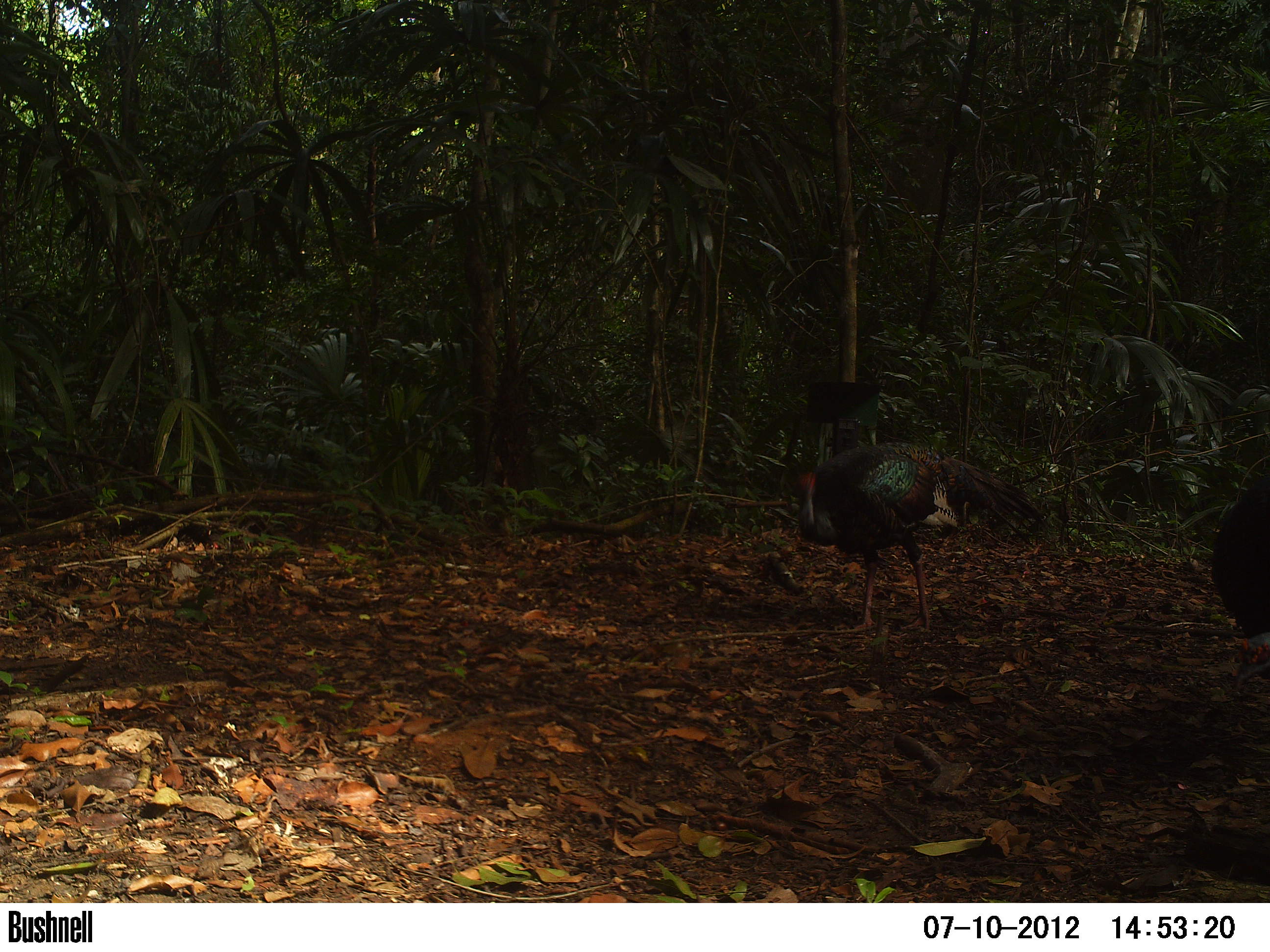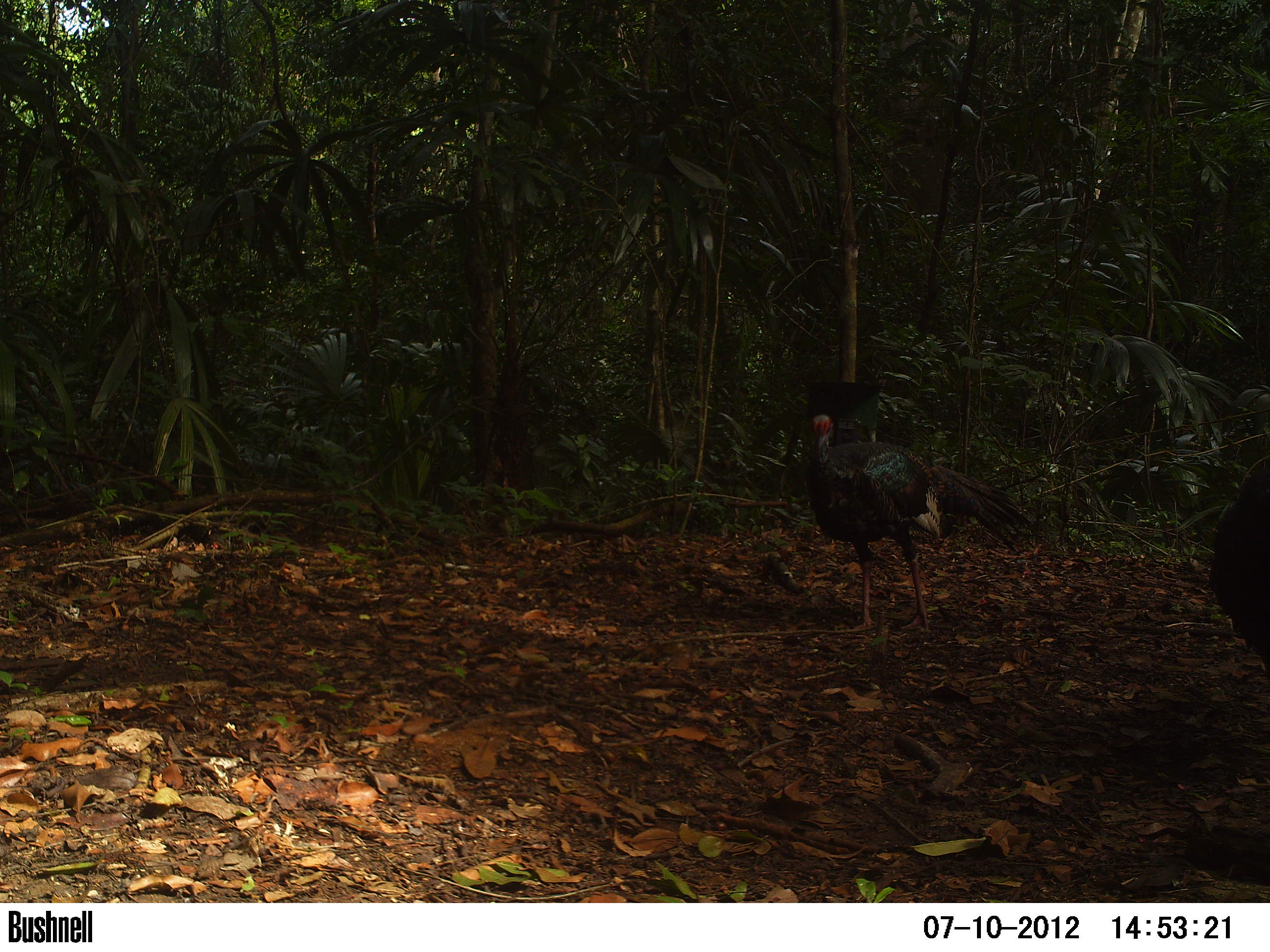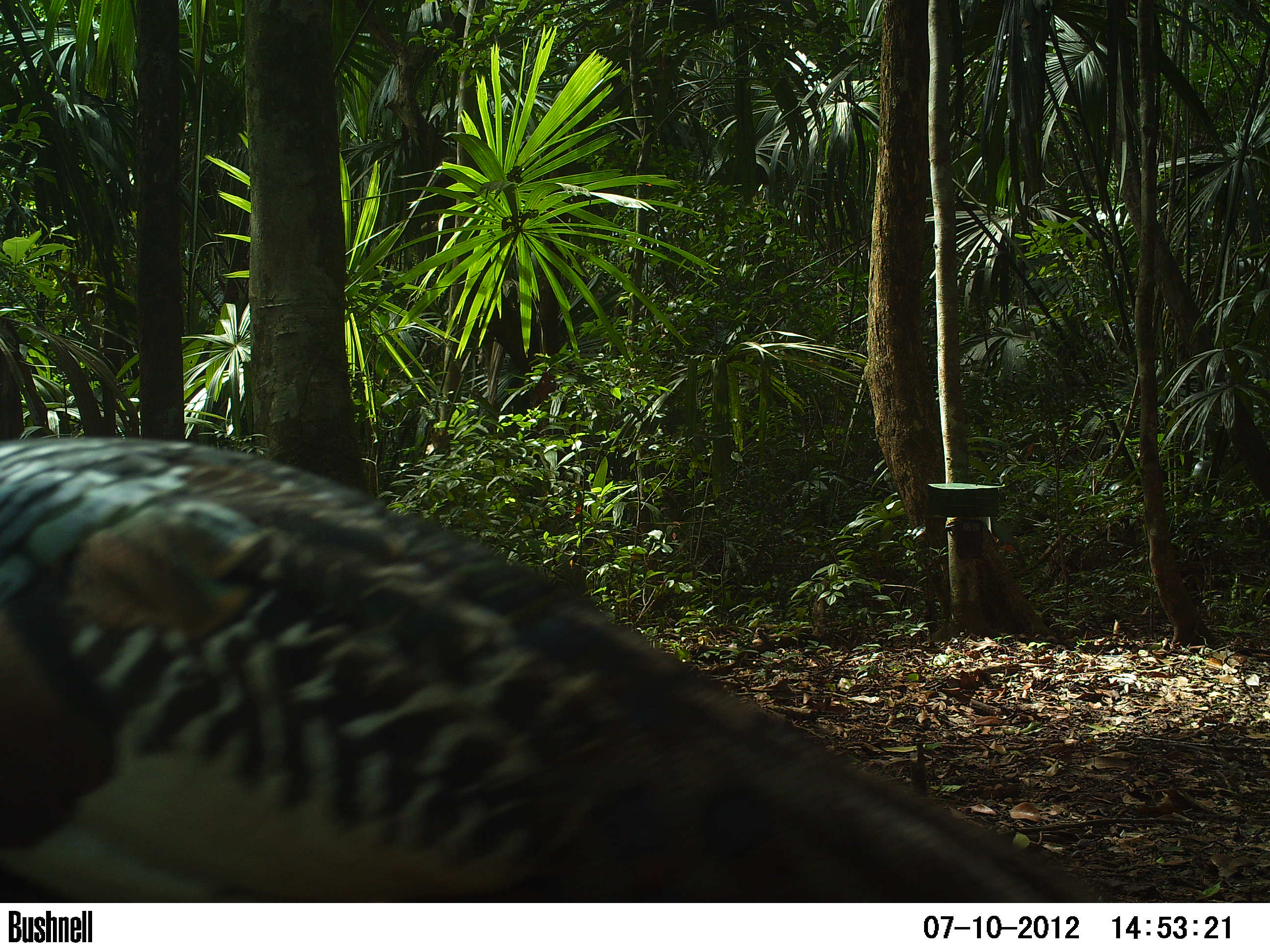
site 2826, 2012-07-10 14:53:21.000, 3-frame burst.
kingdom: Animalia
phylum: Chordata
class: Aves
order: Galliformes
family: Phasianidae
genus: Meleagris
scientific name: Meleagris ocellata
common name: ocellated turkey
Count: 2.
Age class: adult.